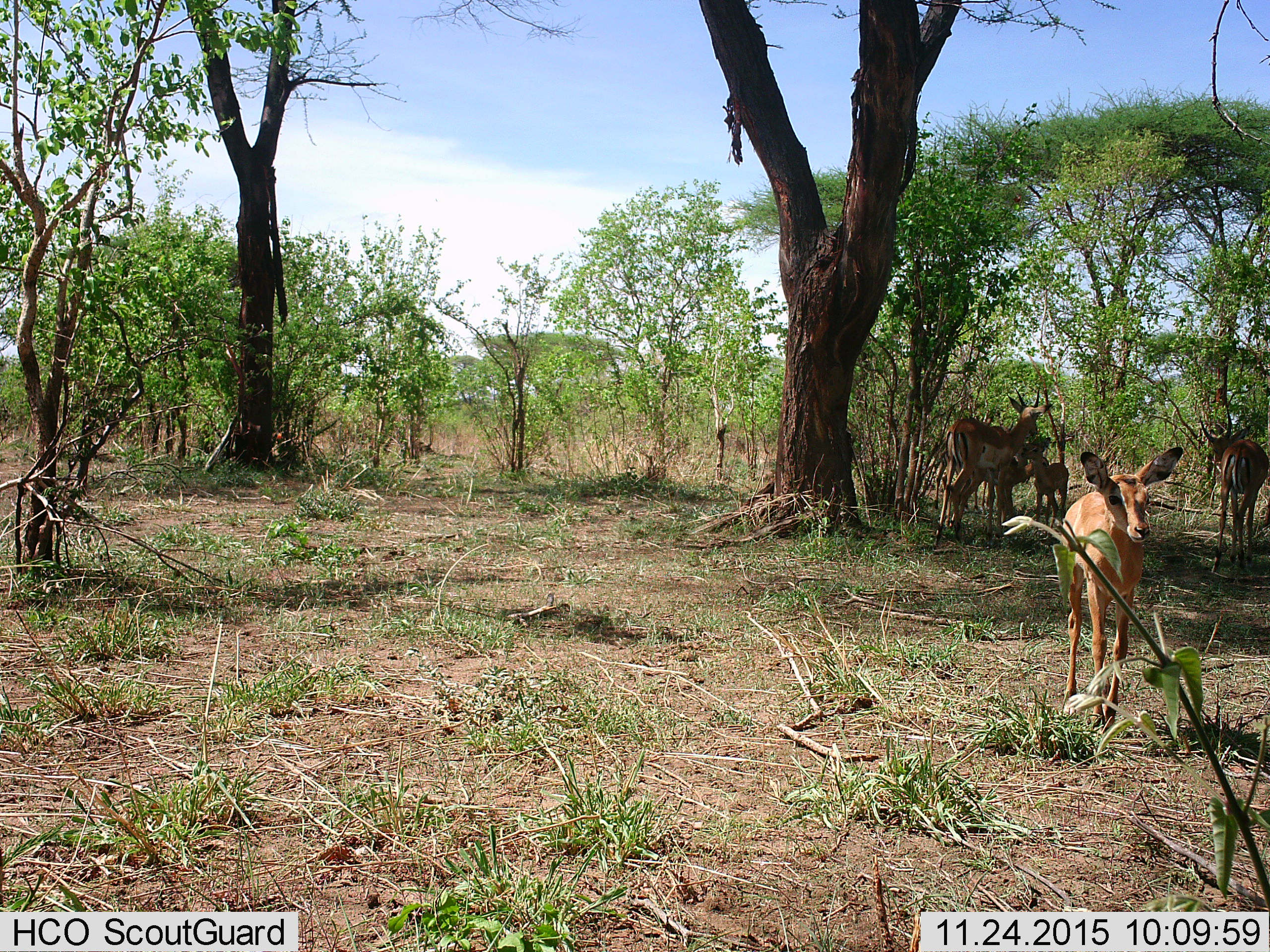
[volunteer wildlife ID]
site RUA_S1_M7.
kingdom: Animalia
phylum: Chordata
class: Mammalia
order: Artiodactyla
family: Bovidae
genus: Aepyceros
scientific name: Aepyceros melampus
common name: impala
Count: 5.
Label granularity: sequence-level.